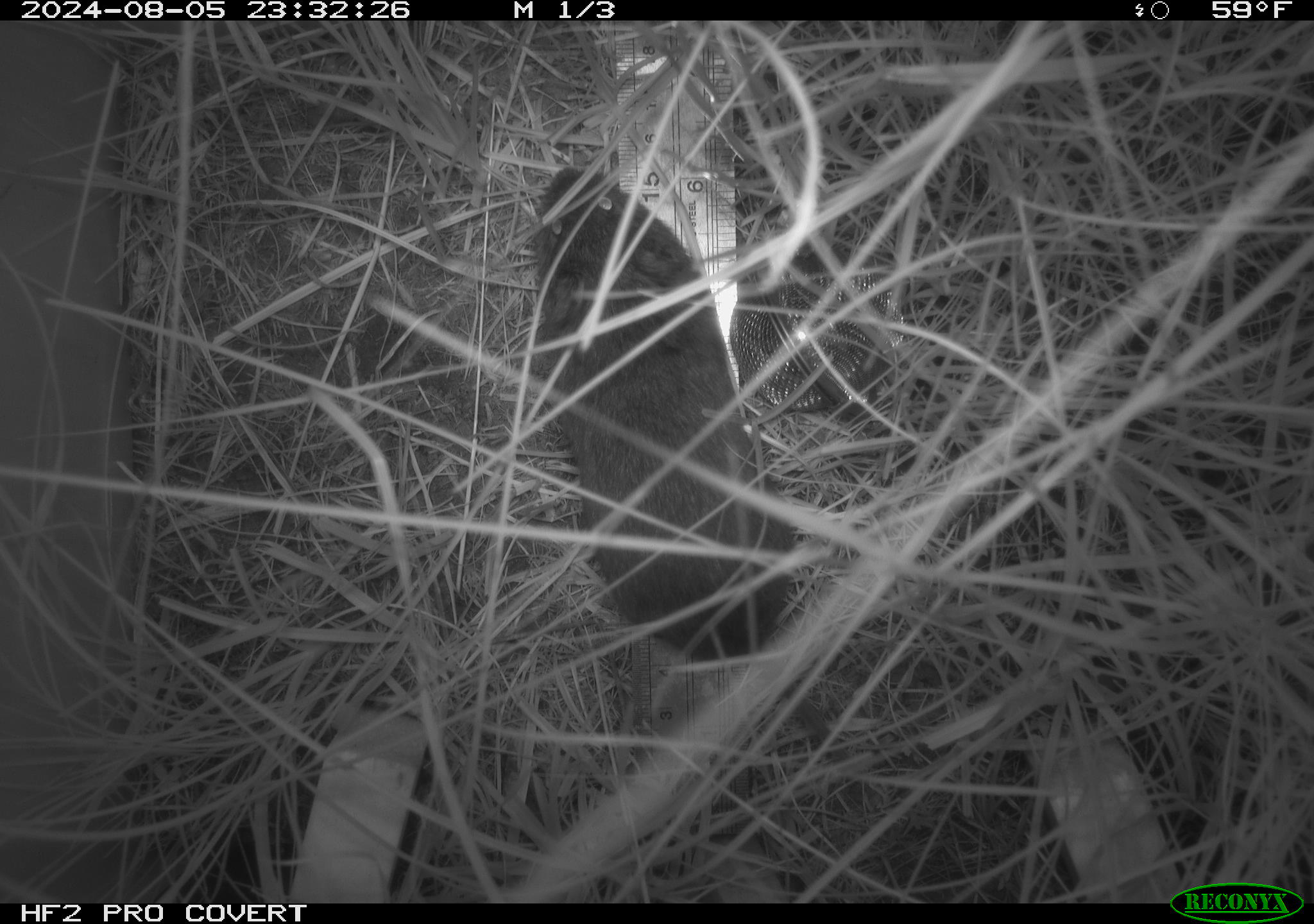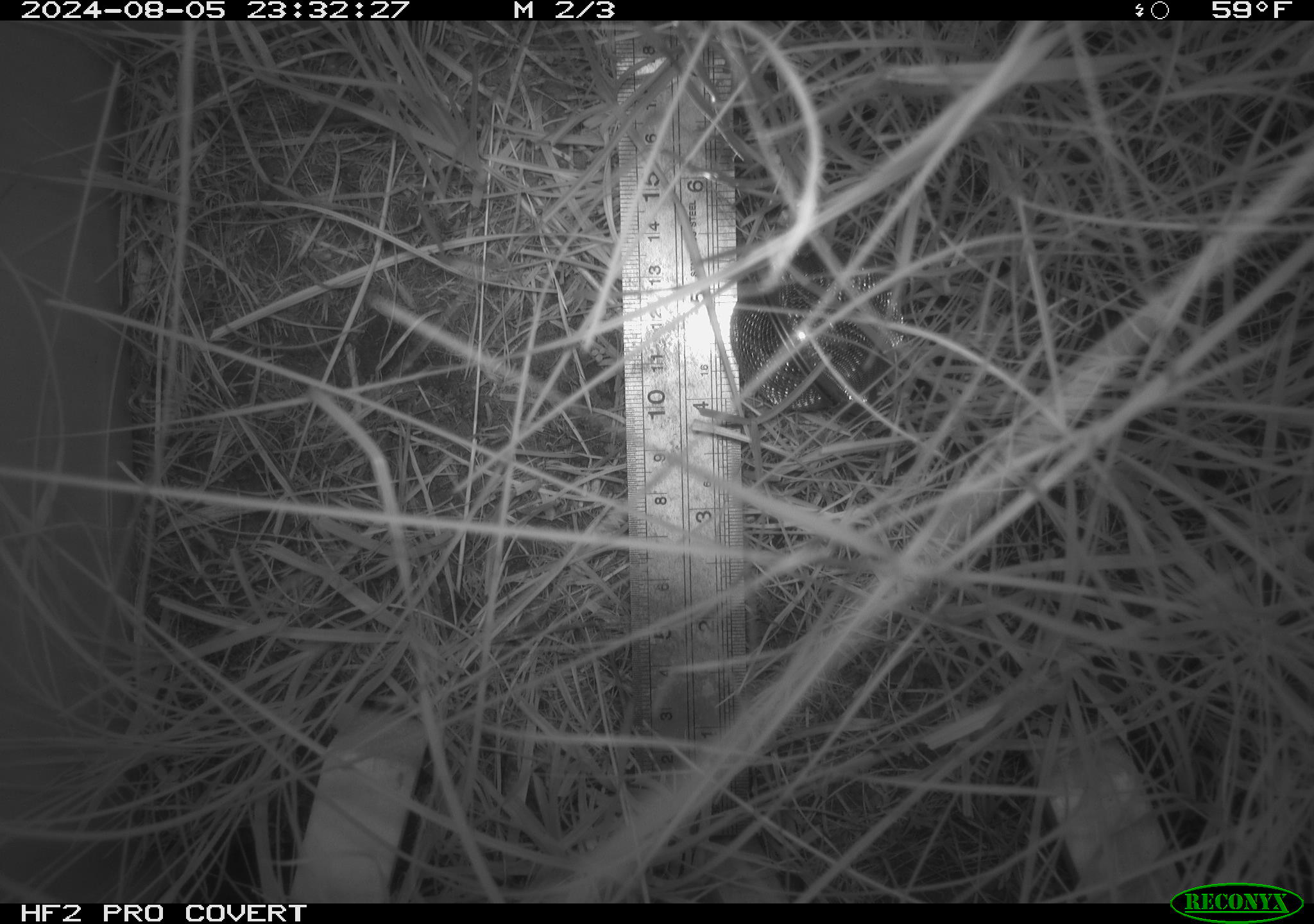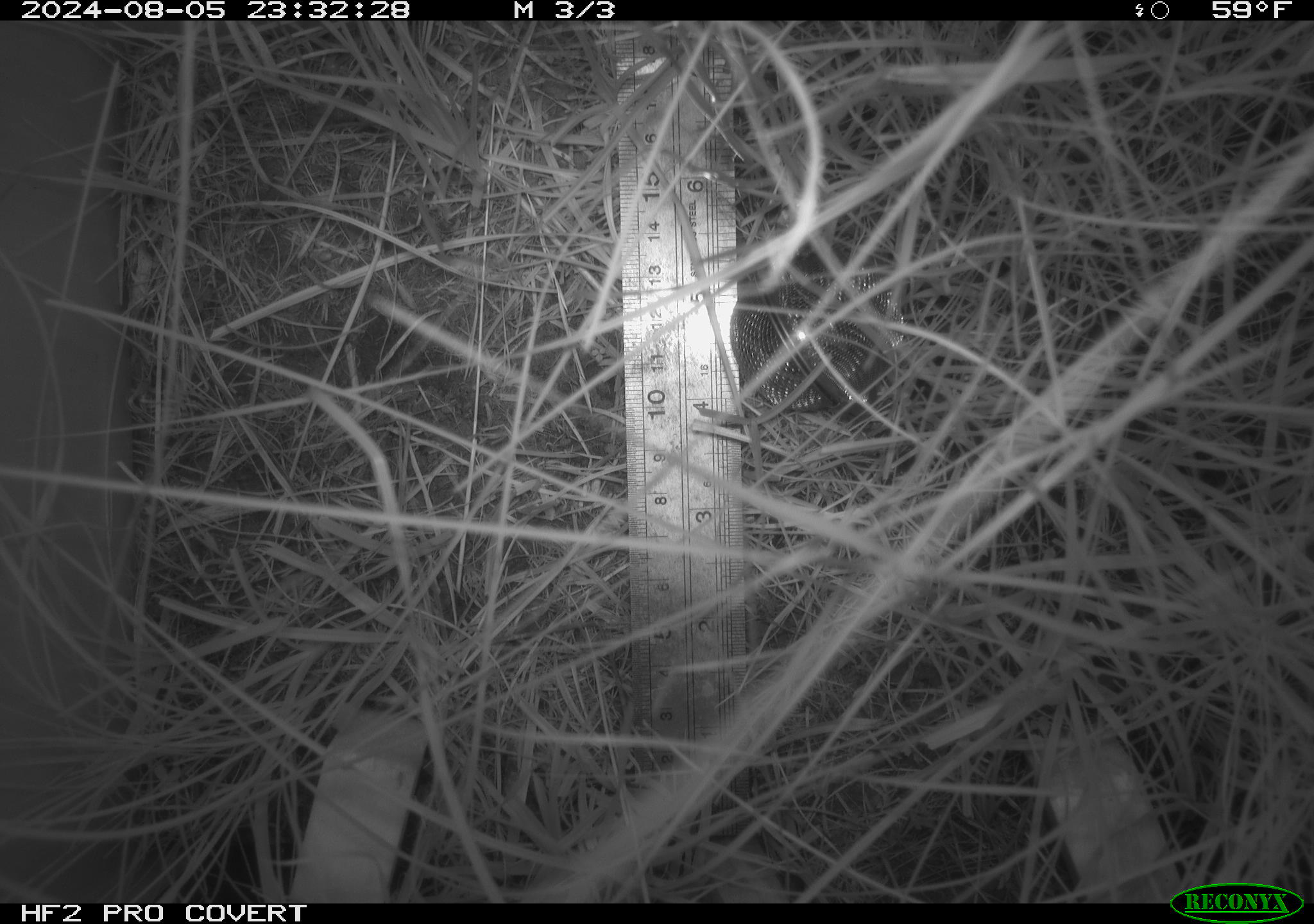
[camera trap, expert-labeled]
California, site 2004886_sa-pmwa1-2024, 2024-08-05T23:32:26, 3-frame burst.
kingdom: Animalia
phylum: Chordata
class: Mammalia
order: Rodentia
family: Cricetidae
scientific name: Arvicolinae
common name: voles, lemmings, and muskrats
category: arvicolinae subfamily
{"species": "arvicolinae subfamily (voles, lemmings, and muskrats) (Arvicolinae)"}